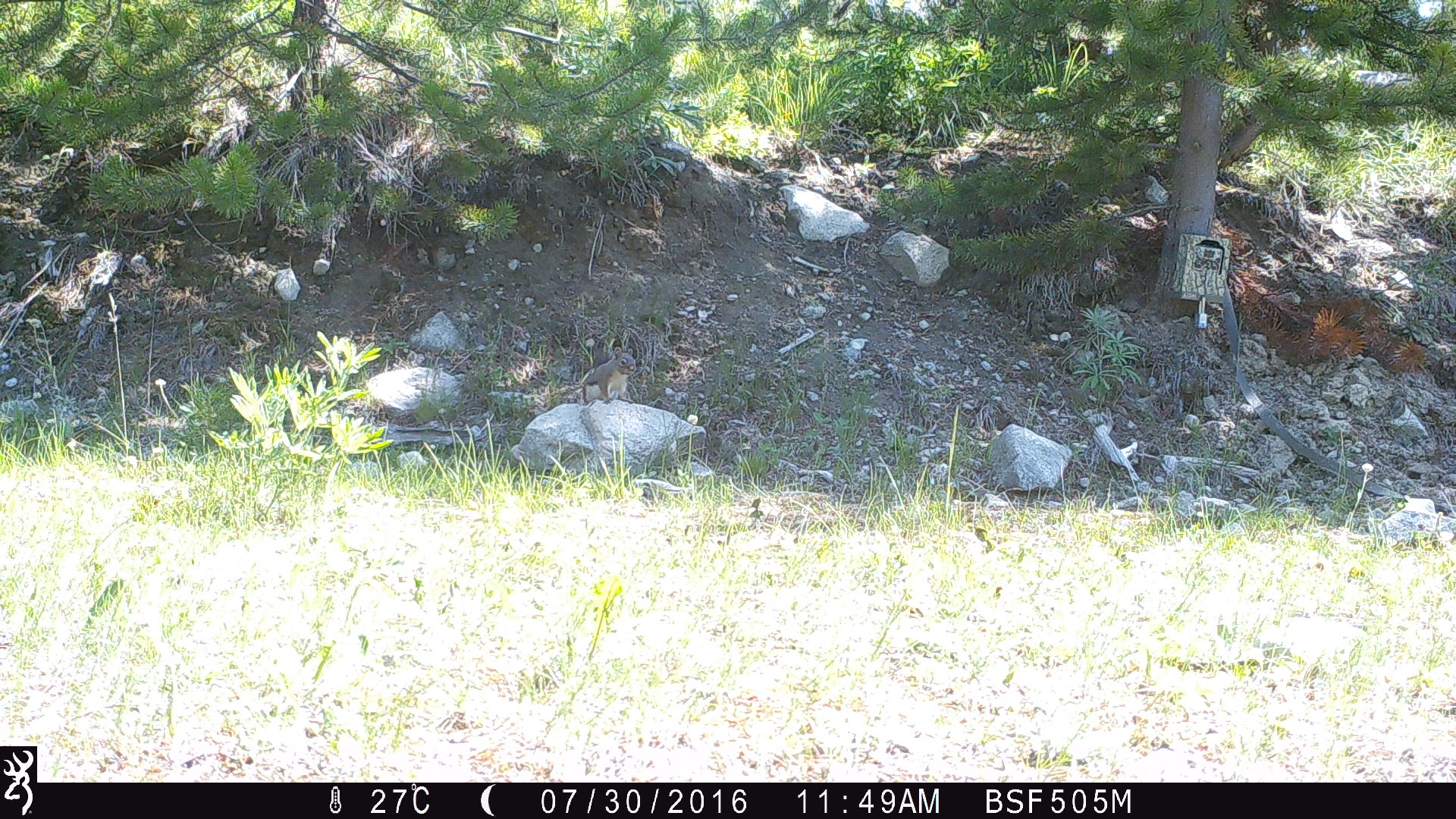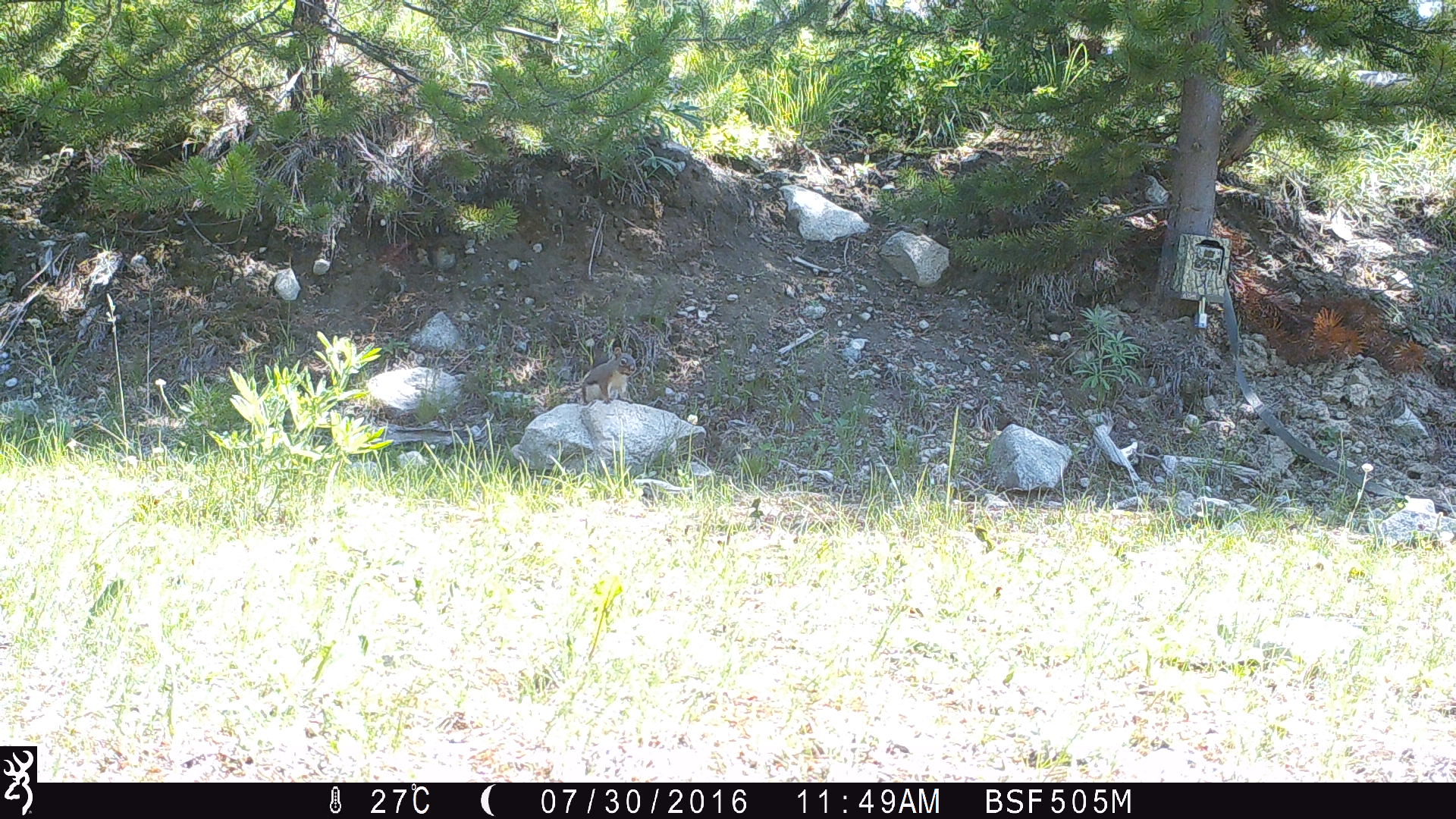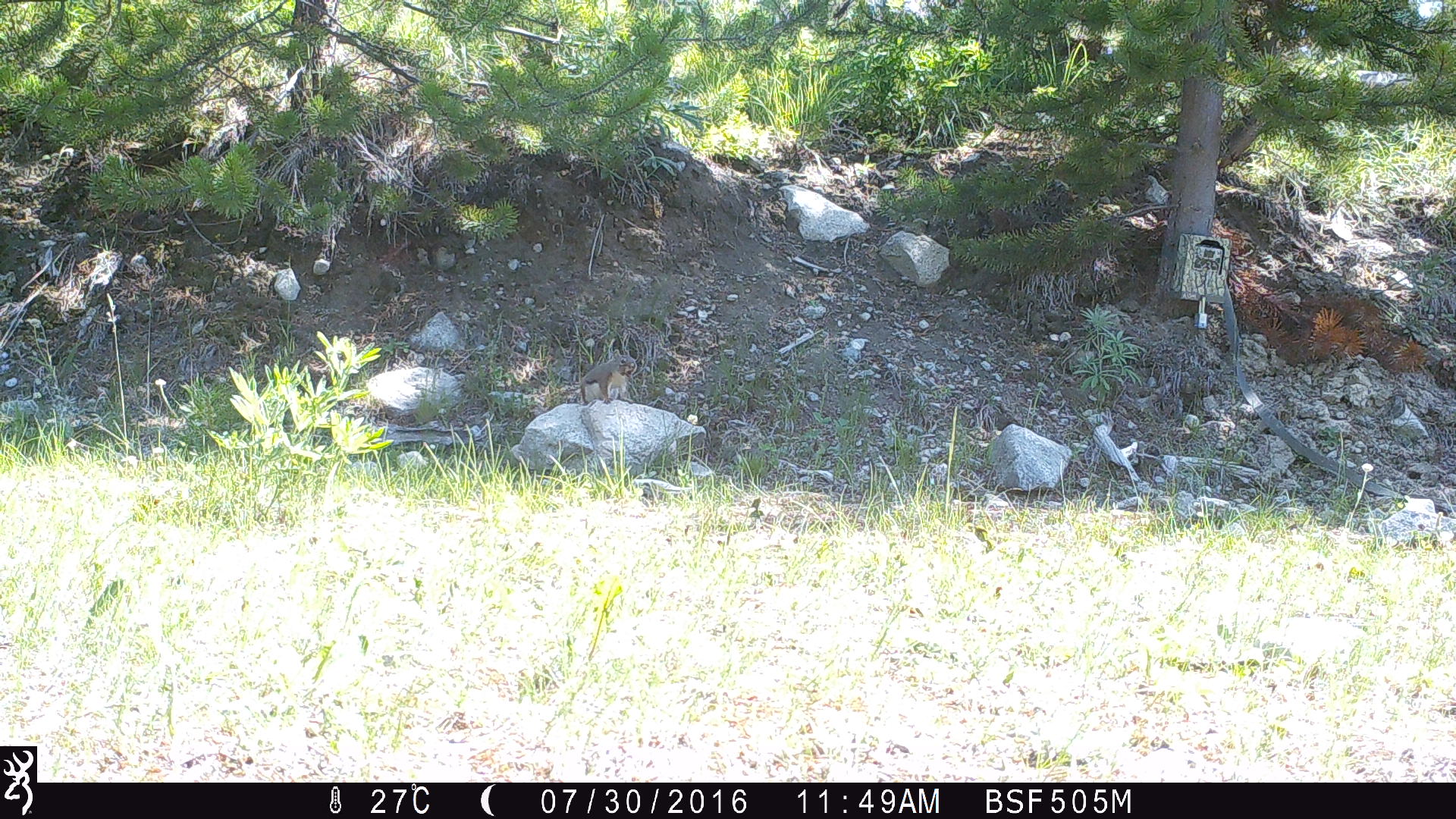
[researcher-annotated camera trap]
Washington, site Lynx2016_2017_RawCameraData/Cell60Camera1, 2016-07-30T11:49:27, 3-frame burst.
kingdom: Animalia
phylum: Chordata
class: Mammalia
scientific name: Mammalia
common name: small mammal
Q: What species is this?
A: Small mammal (Mammalia).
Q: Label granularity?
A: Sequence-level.